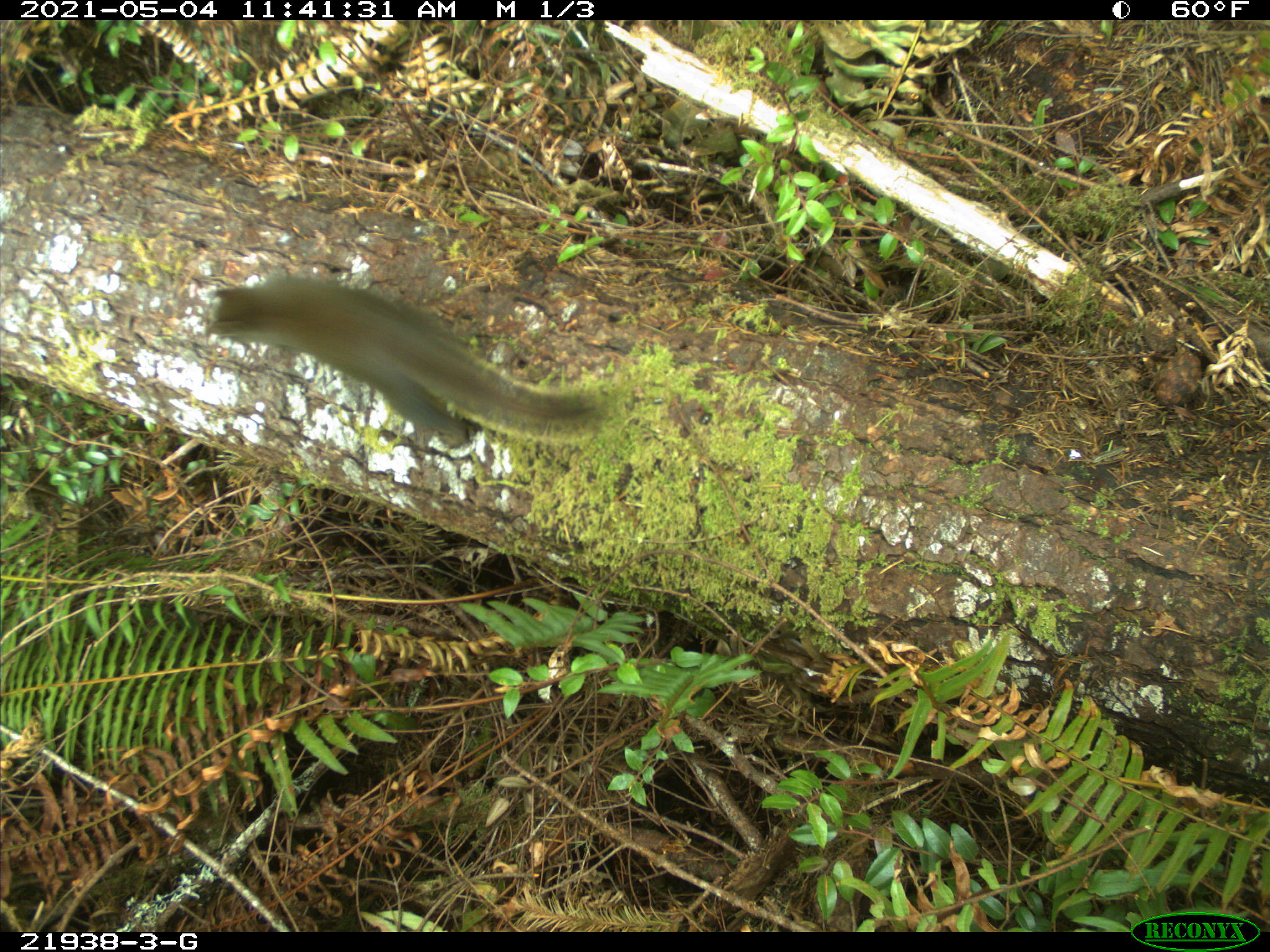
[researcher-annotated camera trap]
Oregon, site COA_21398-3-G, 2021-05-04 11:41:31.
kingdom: Animalia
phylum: Chordata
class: Mammalia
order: Rodentia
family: Sciuridae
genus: Tamiasciurus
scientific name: Tamiasciurus douglasii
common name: douglas squirrel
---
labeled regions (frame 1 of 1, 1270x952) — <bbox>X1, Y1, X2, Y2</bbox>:
douglas squirrel: <bbox>210, 268, 616, 455</bbox>